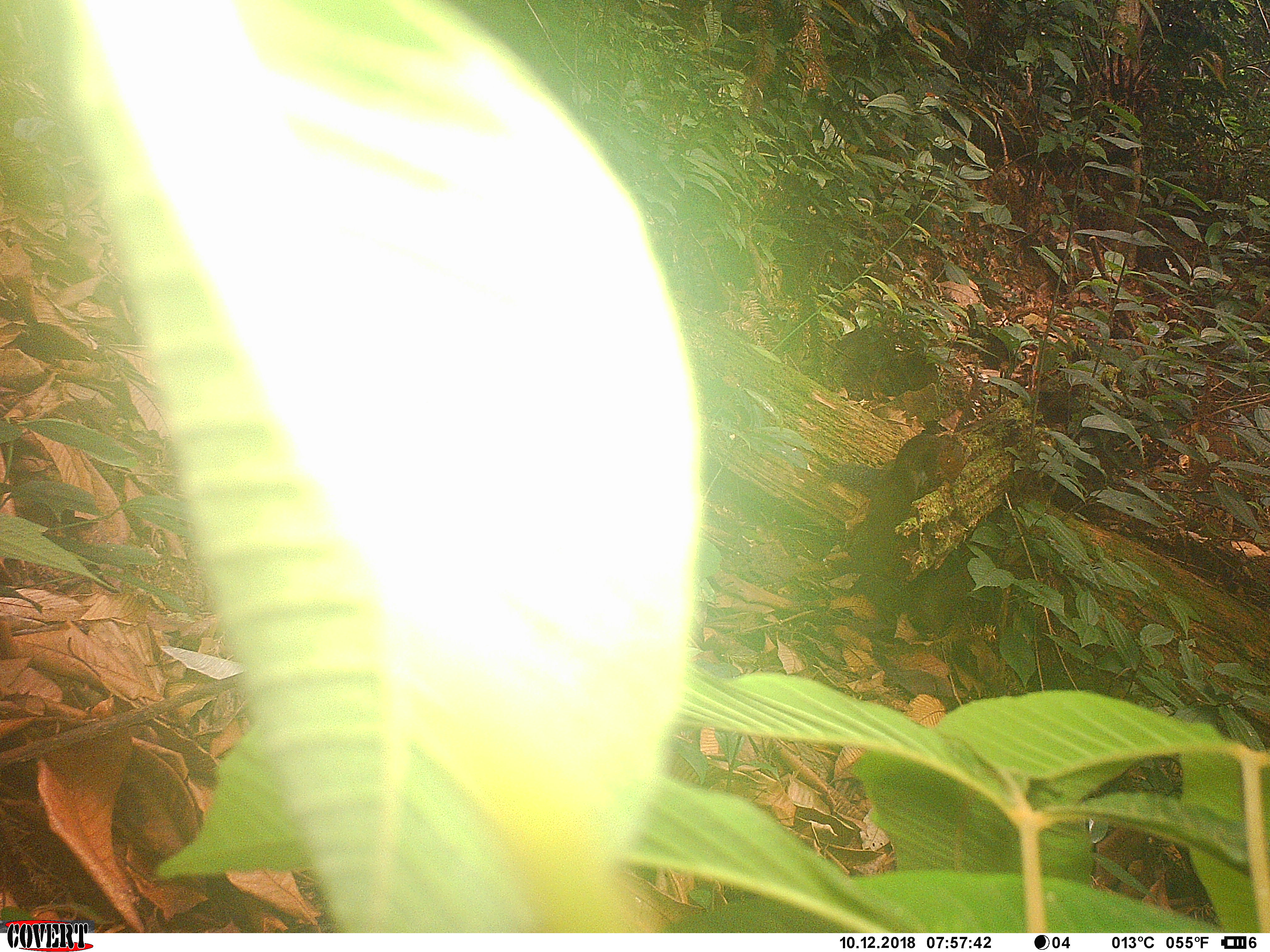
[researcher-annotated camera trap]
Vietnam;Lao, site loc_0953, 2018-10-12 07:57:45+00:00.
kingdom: Animalia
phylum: Chordata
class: Mammalia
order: Rodentia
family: Sciuridae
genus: Dremomys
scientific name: Dremomys rufigenis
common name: red-cheeked squirrel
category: red cheeked squirrel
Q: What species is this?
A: Red cheeked squirrel (red-cheeked squirrel) (Dremomys rufigenis).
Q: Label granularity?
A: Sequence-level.